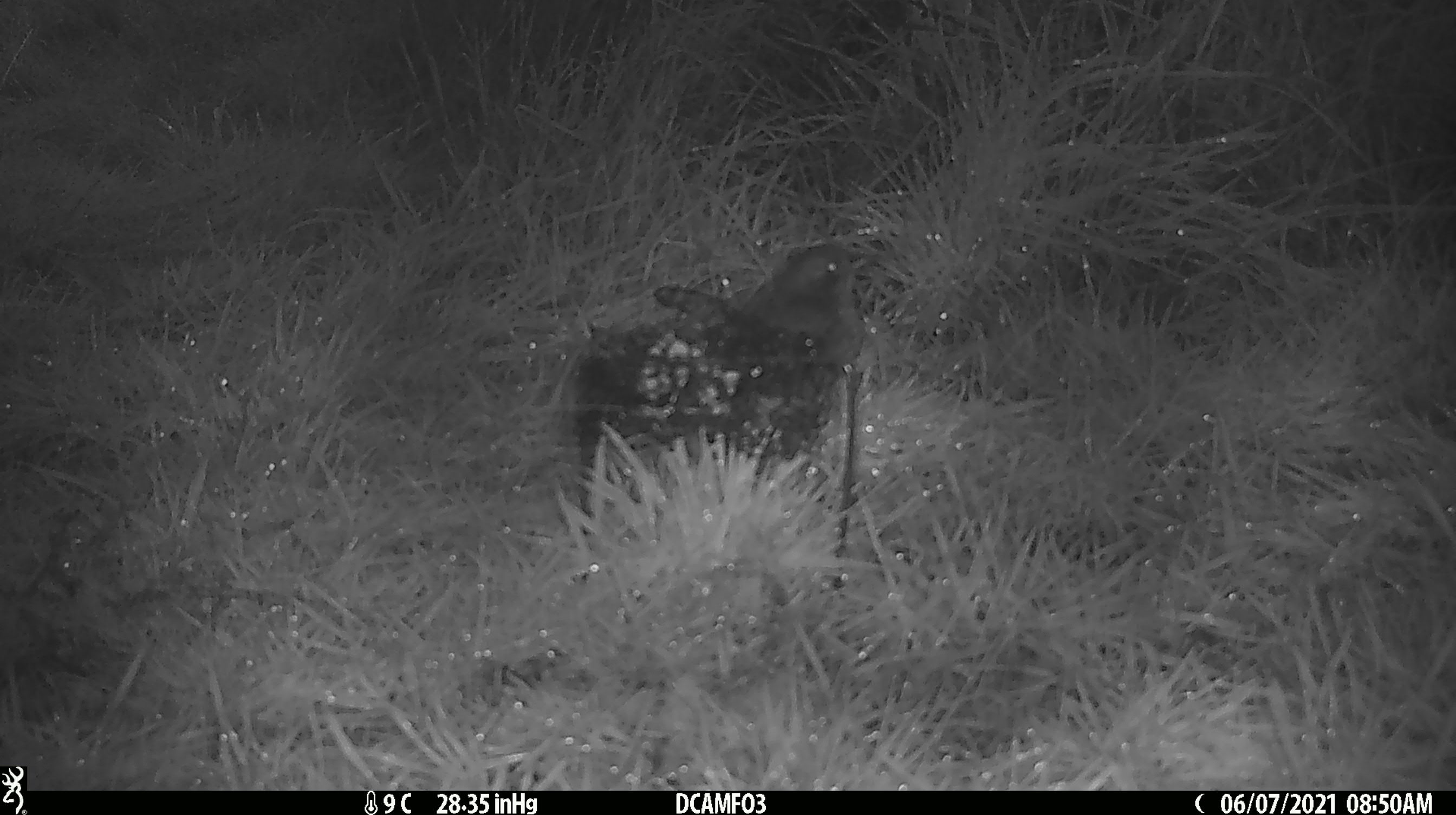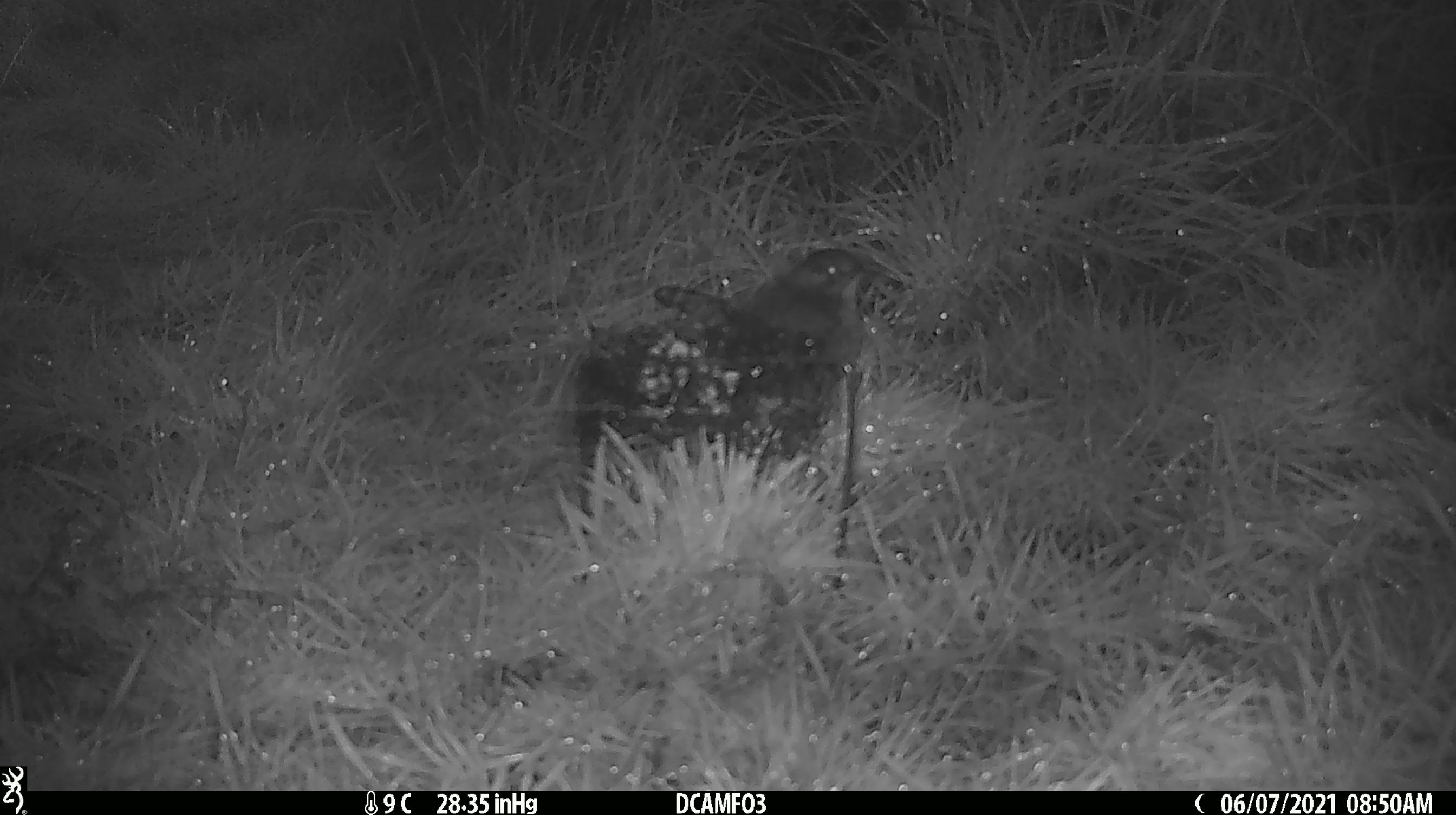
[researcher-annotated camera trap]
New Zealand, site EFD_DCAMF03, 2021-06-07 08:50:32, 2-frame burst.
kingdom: Animalia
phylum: Chordata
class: Aves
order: Passeriformes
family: Turdidae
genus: Turdus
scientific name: Turdus philomelos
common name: song thrush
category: thrush